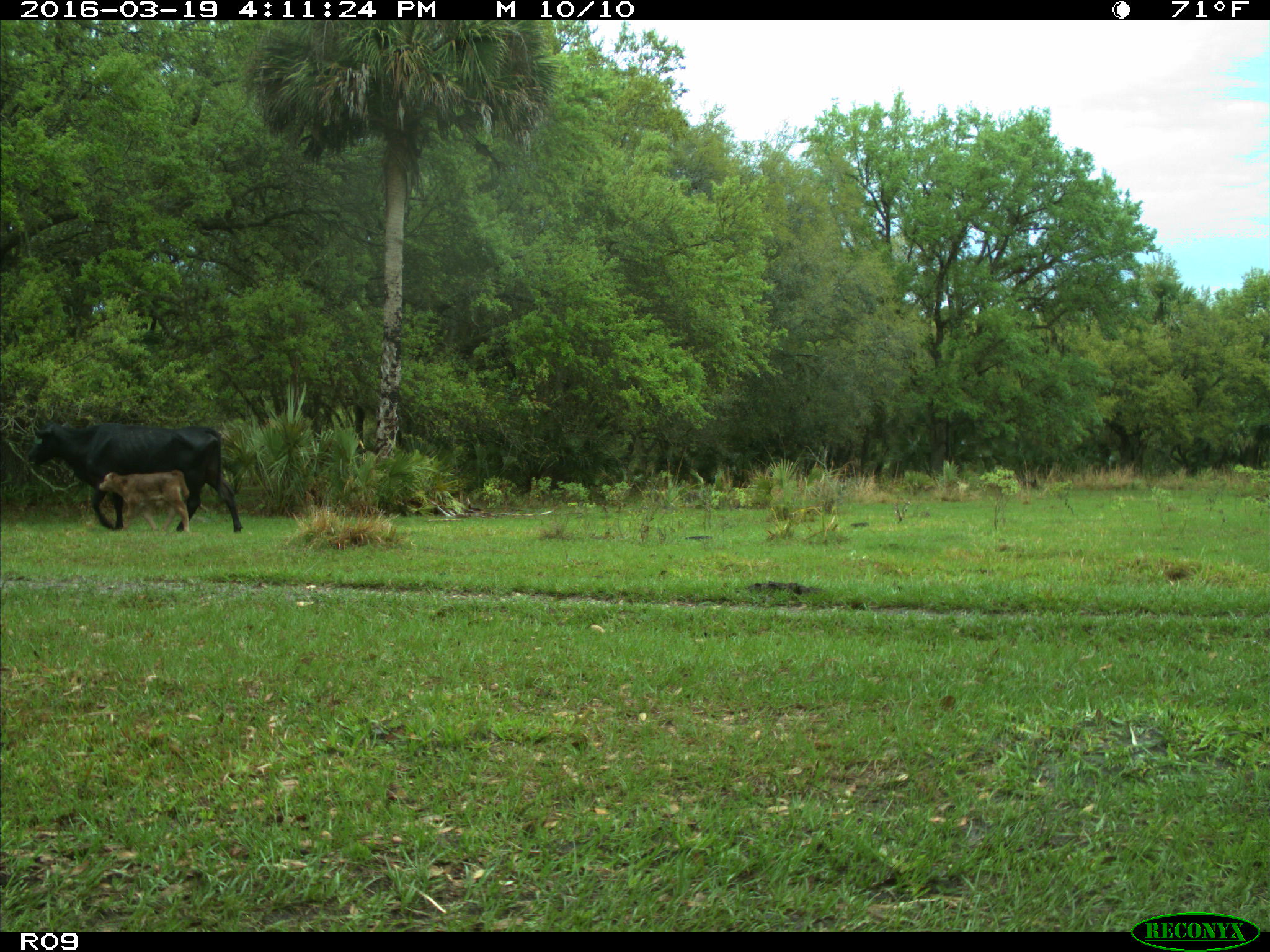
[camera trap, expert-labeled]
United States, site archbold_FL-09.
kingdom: Animalia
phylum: Chordata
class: Mammalia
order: Artiodactyla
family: Bovidae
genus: Bos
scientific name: Bos taurus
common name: domestic cow